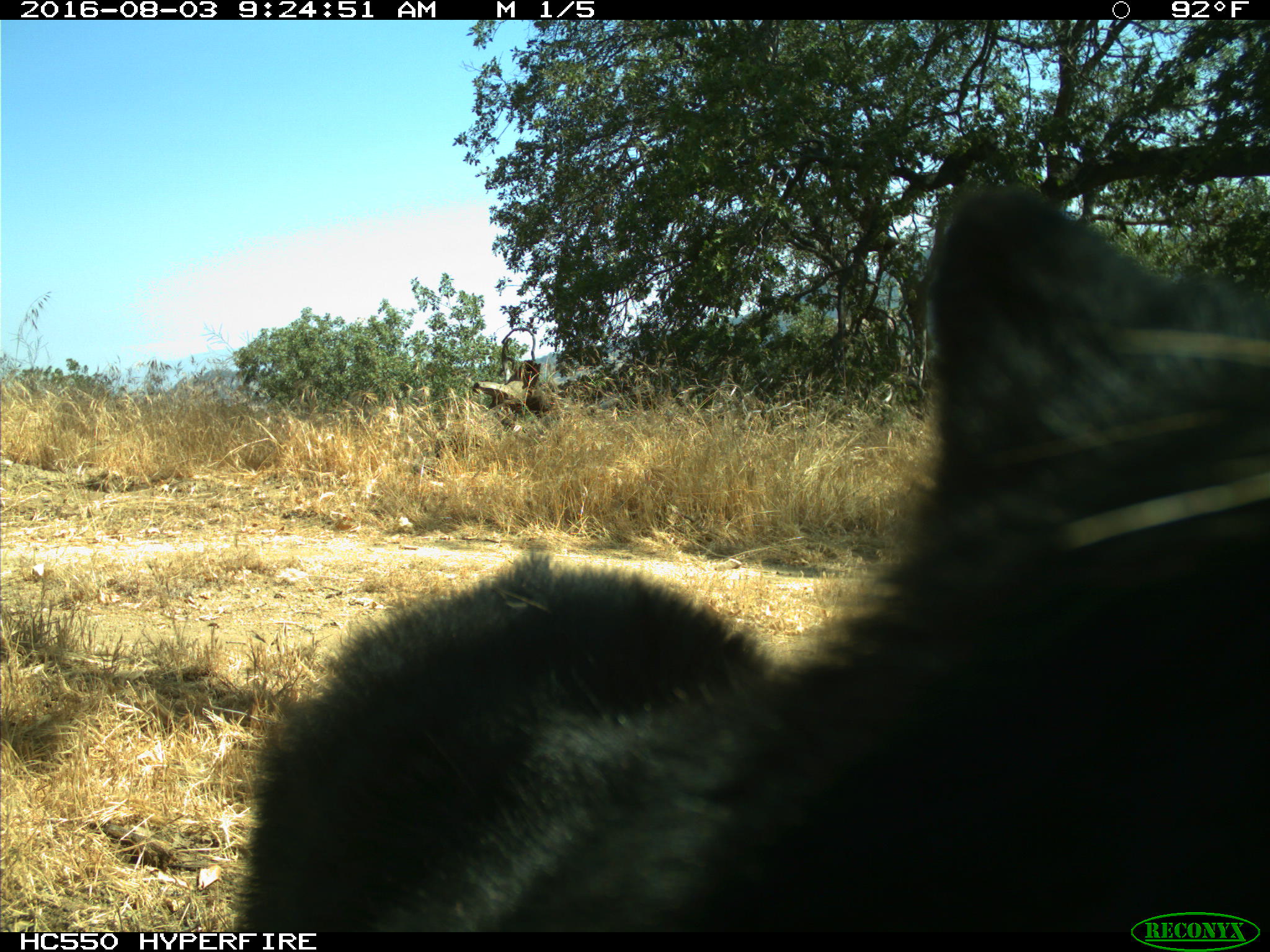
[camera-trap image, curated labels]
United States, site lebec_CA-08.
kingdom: Animalia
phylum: Chordata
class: Mammalia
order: Carnivora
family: Ursidae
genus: Ursus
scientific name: Ursus americanus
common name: american black bear